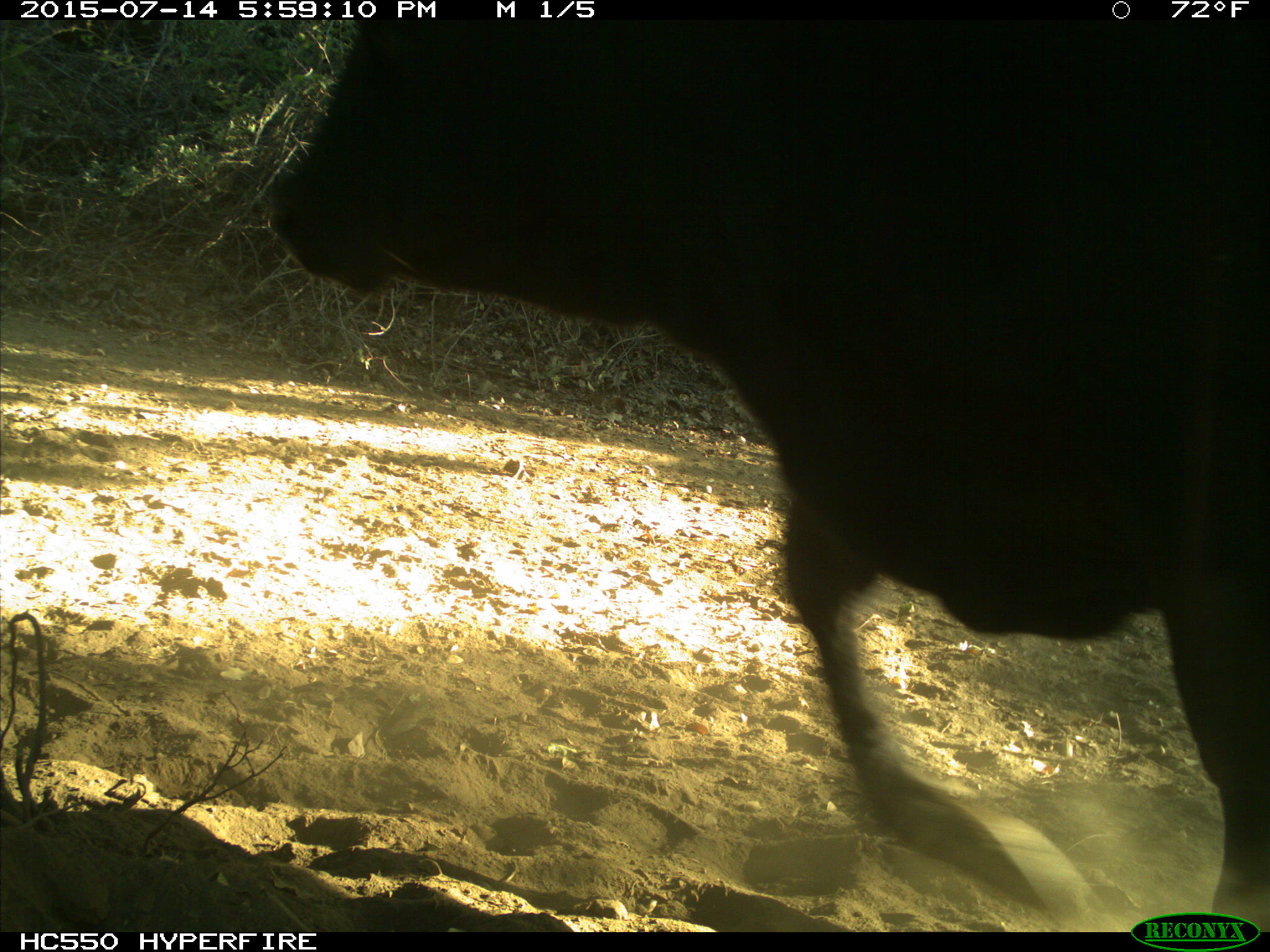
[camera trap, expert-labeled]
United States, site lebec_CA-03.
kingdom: Animalia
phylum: Chordata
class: Mammalia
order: Artiodactyla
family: Bovidae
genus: Bos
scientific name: Bos taurus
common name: domestic cow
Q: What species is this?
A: Bos taurus (domestic cow).